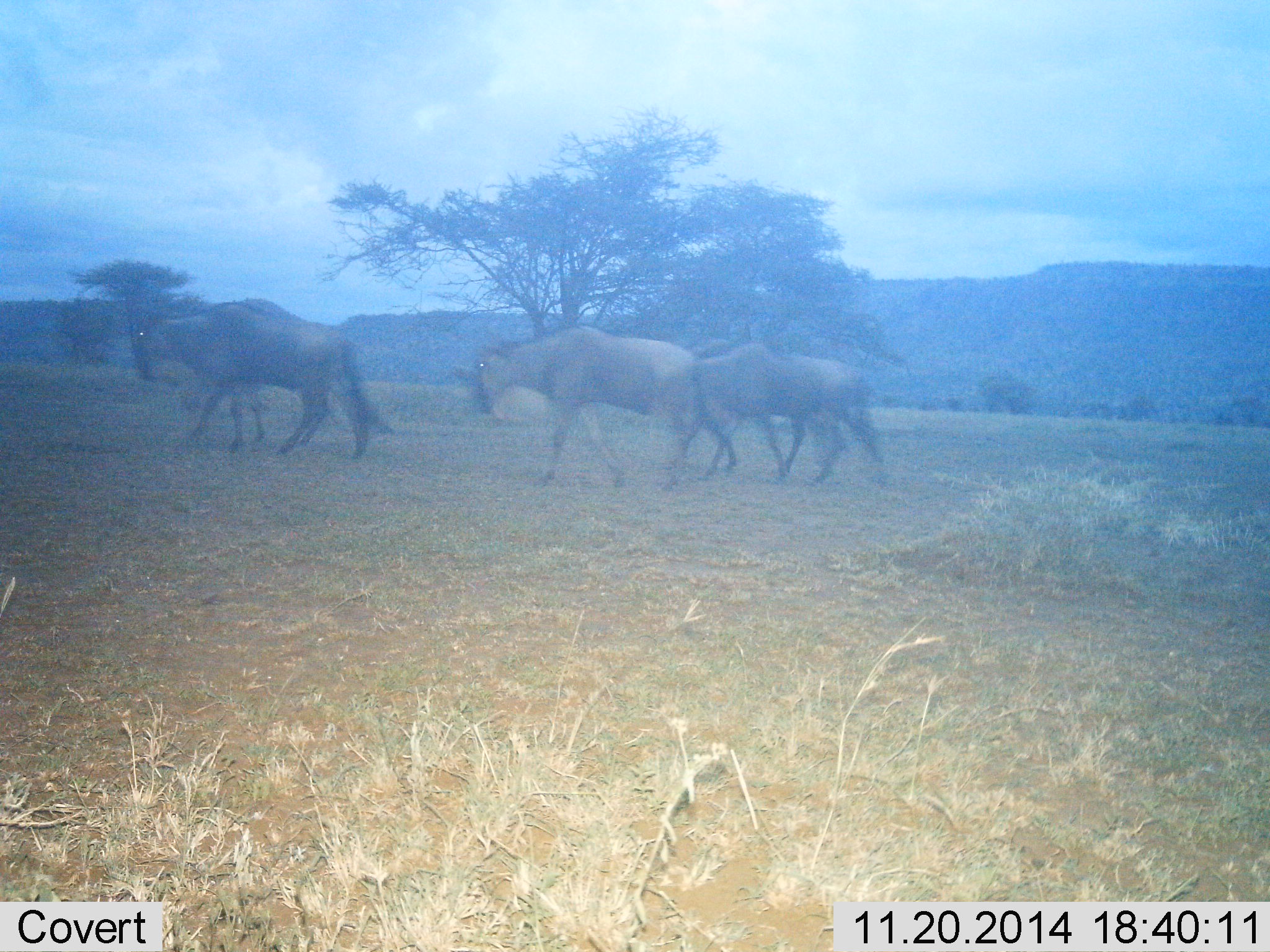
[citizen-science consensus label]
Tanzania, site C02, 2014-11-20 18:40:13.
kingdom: Animalia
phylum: Chordata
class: Mammalia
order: Artiodactyla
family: Bovidae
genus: Connochaetes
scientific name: Connochaetes taurinus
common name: blue wildebeest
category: wildebeest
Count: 4.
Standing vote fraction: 10%.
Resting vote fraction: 0%.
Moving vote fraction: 90%.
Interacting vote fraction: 0%.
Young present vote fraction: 0%.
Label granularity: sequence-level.